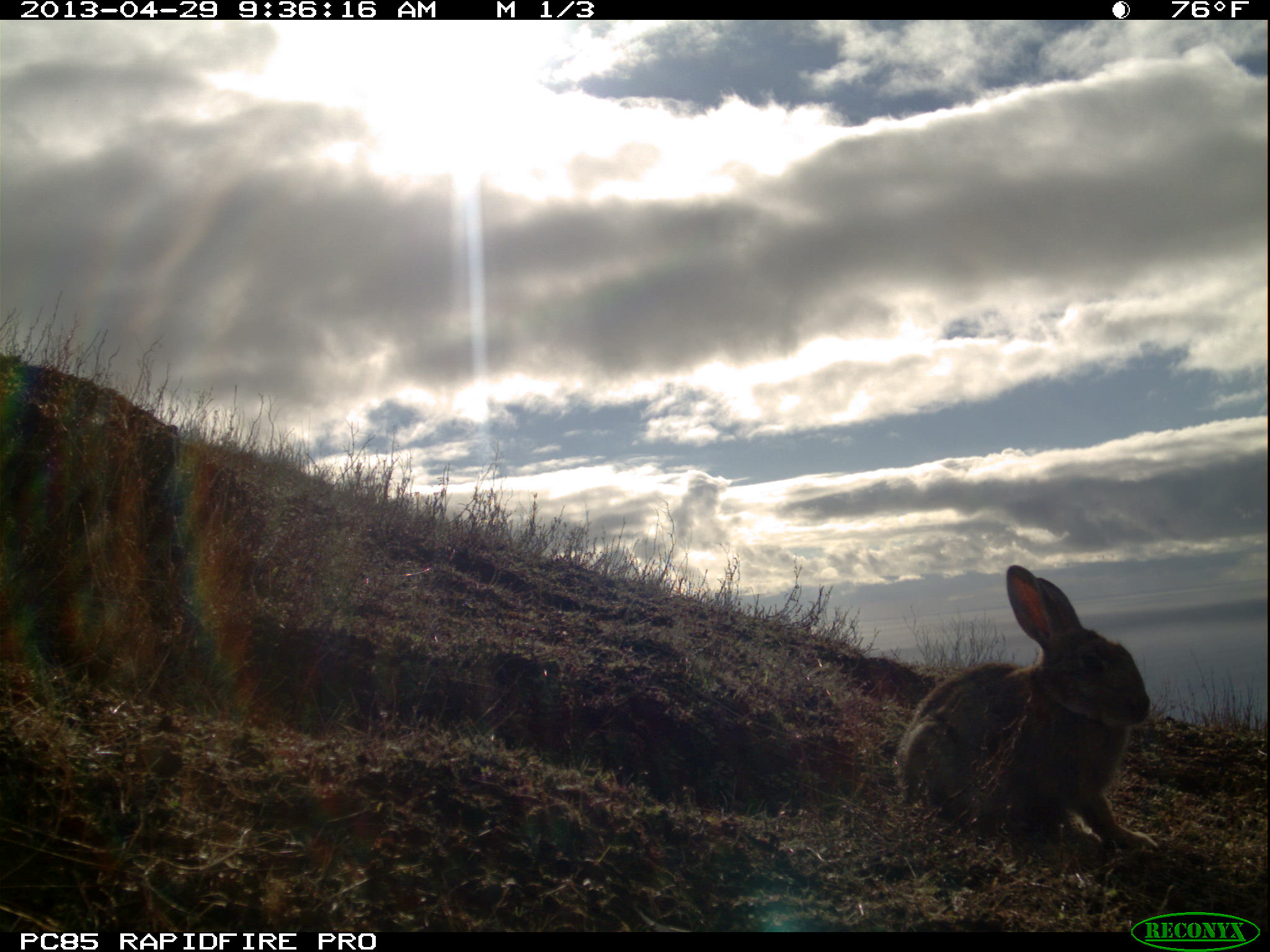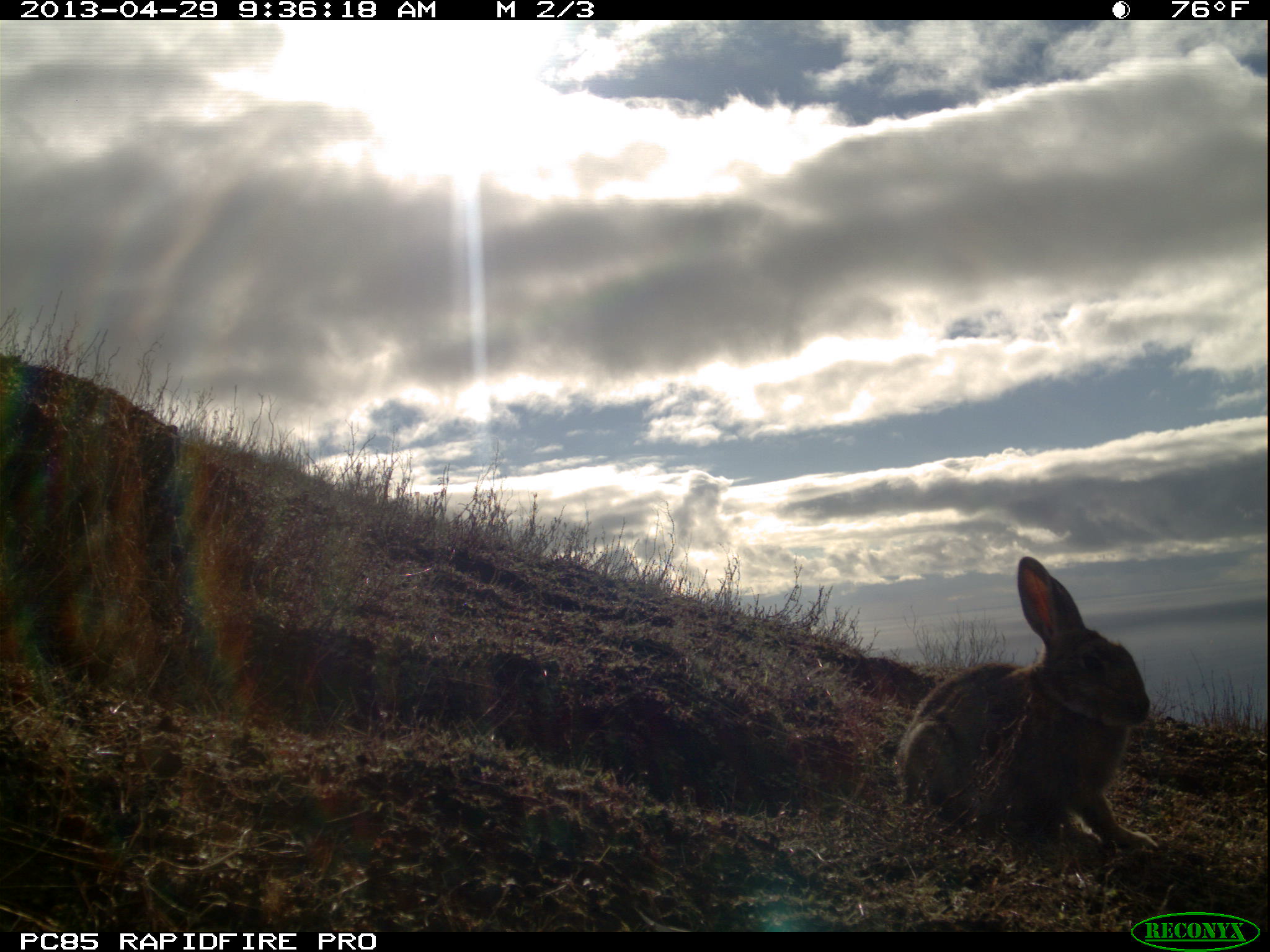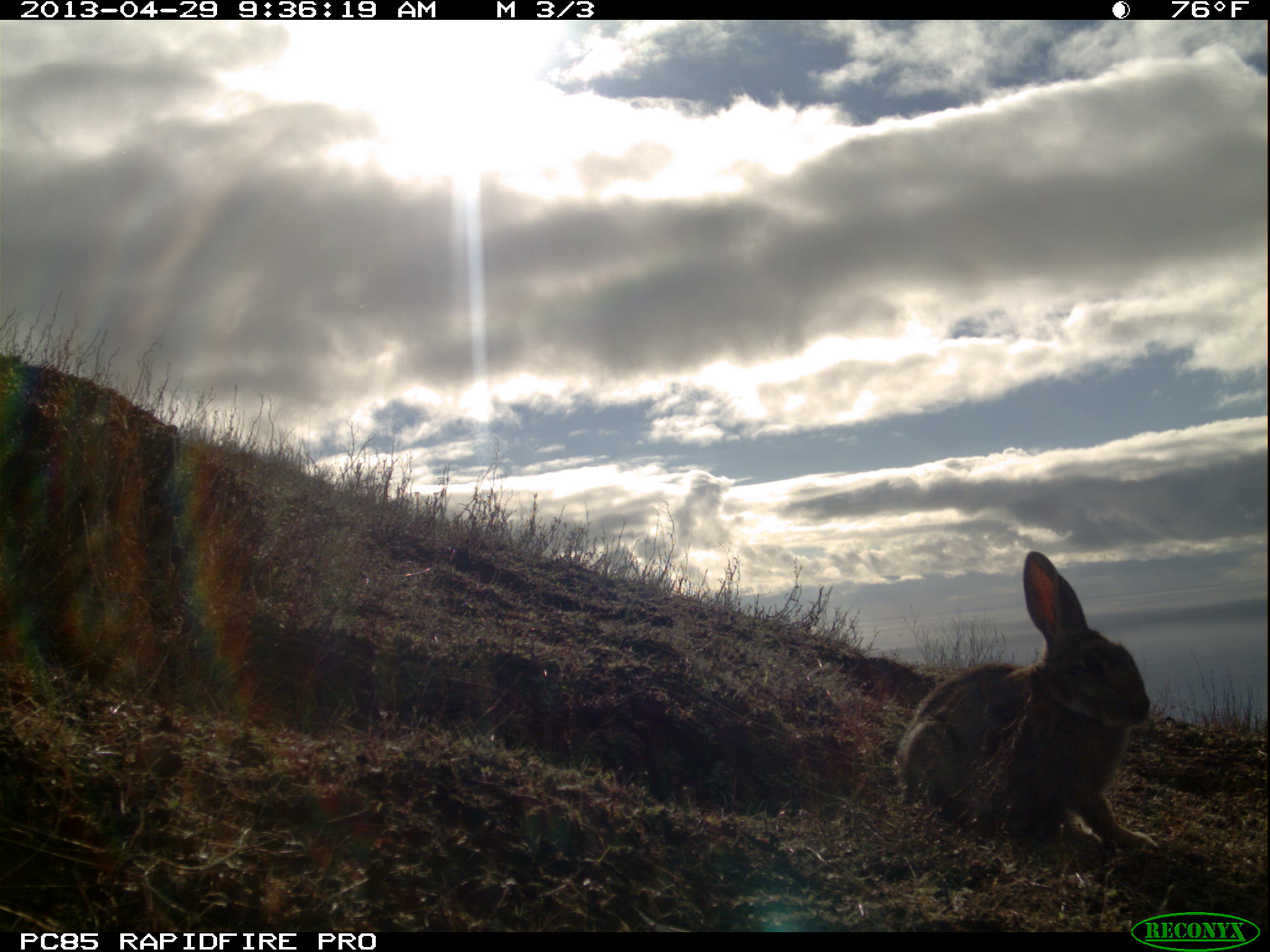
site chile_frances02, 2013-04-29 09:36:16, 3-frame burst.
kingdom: Animalia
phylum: Chordata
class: Mammalia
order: Lagomorpha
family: Leporidae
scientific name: Leporidae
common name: rabbits and hares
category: rabbit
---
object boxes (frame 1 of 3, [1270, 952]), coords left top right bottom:
rabbit: 891 565 1154 873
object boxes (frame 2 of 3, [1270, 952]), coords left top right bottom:
rabbit: 889 553 1157 870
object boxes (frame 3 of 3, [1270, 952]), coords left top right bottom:
rabbit: 891 548 1158 869